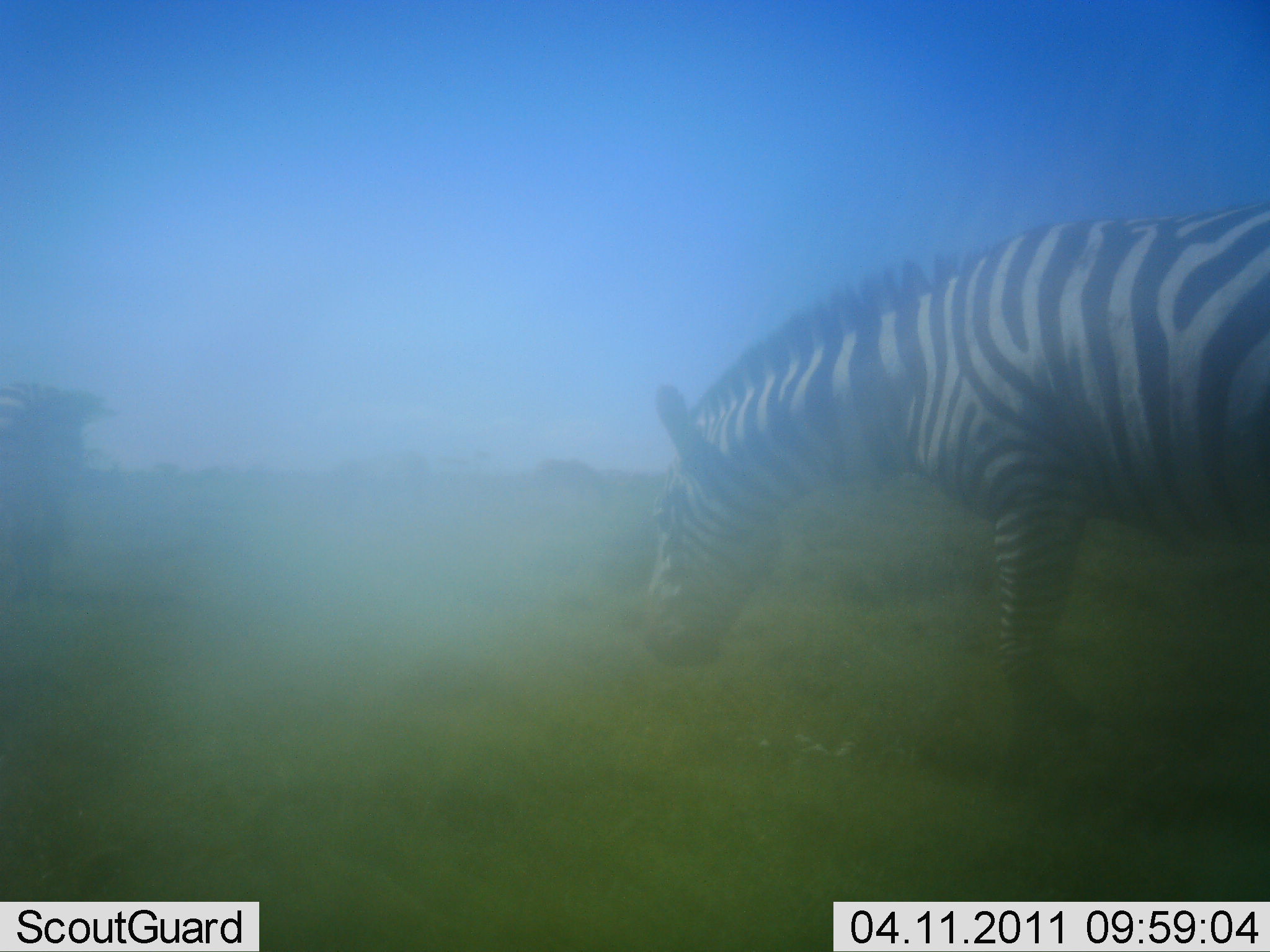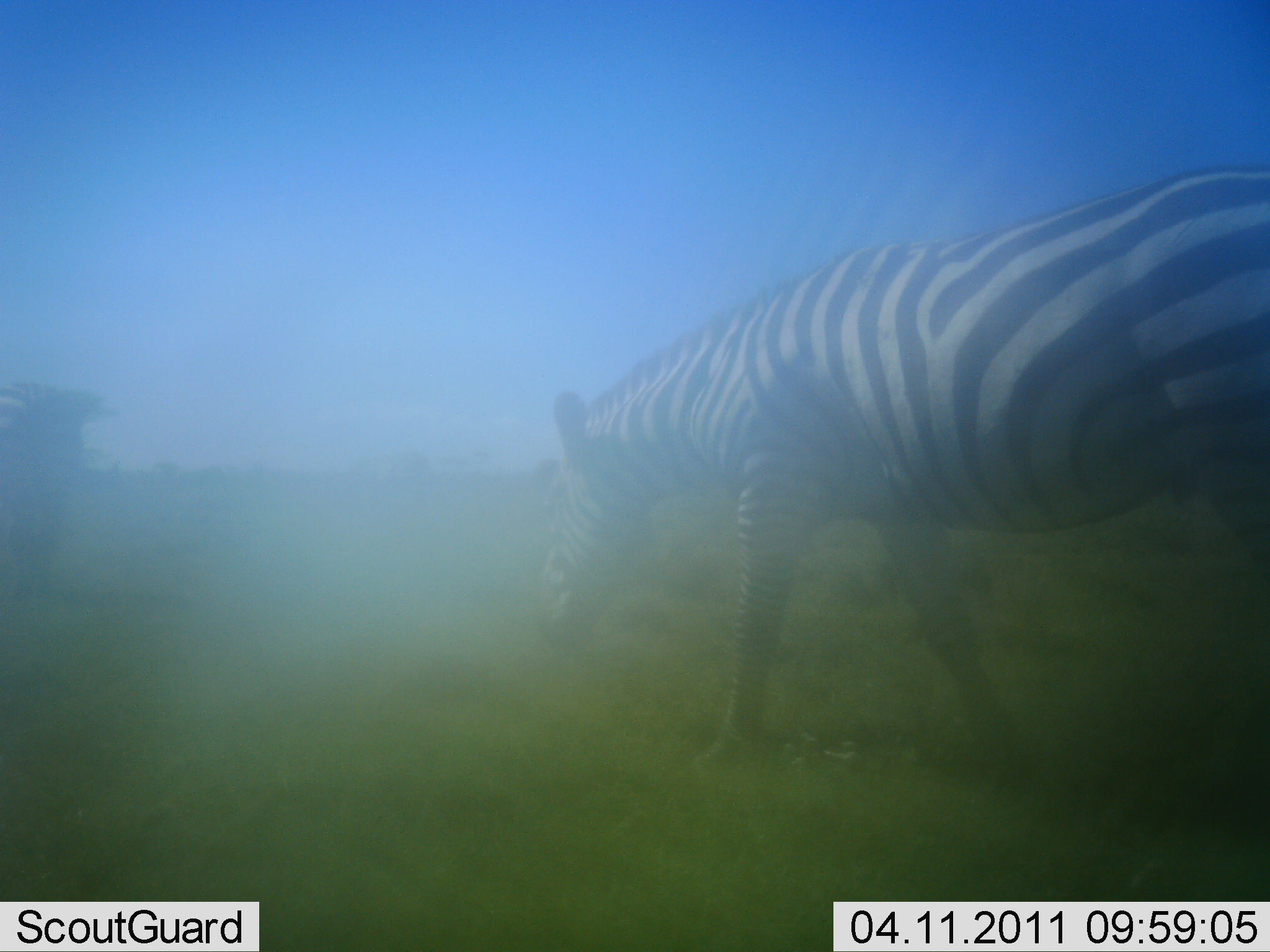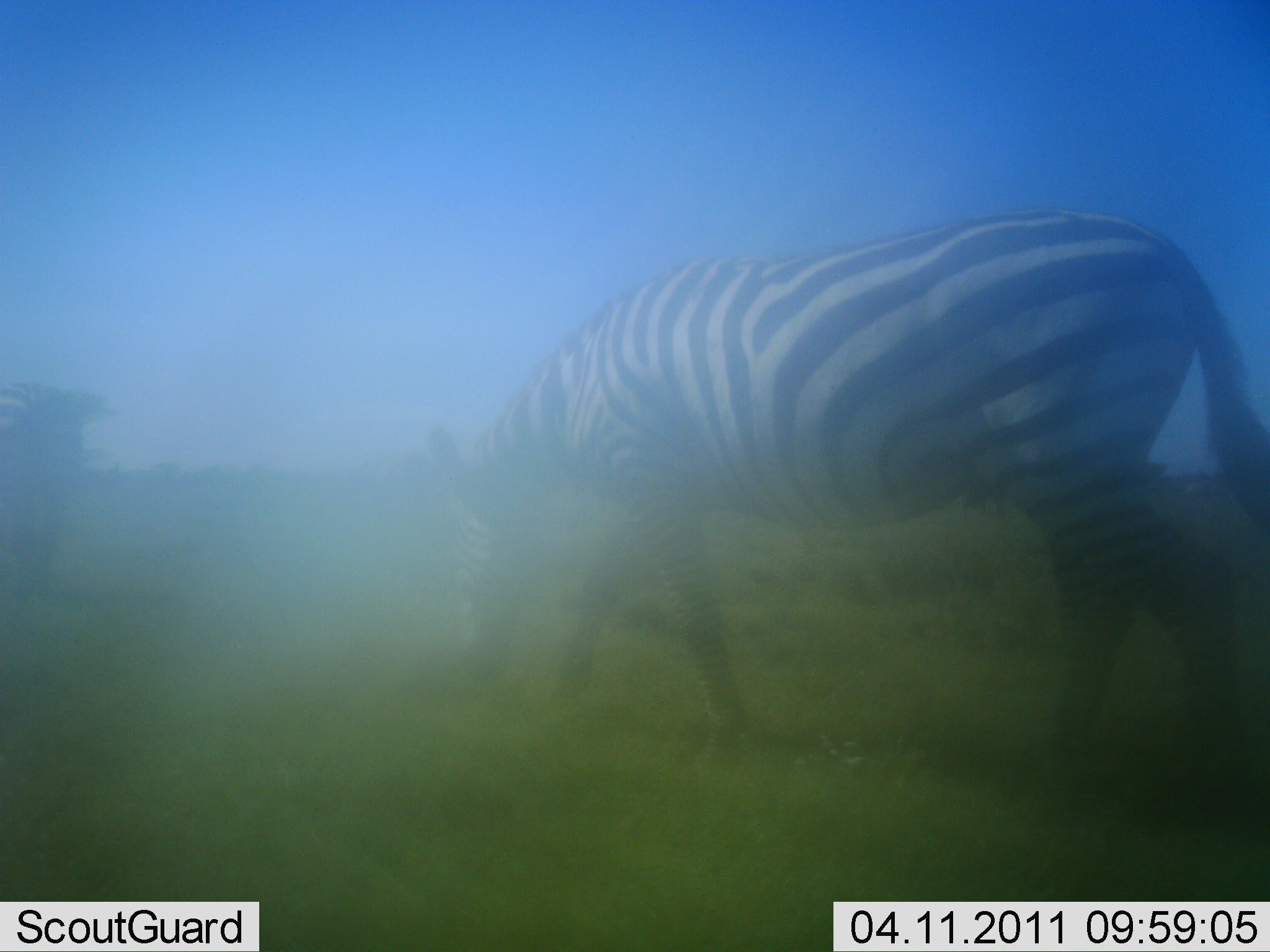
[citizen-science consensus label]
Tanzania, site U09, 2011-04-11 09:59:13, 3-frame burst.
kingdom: Animalia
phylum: Chordata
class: Mammalia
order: Perissodactyla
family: Equidae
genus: Equus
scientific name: Equus quagga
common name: plains zebra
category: zebra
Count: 1.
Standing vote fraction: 8%.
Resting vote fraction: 0%.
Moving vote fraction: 83%.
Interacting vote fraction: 0%.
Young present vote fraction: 0%.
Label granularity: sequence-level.